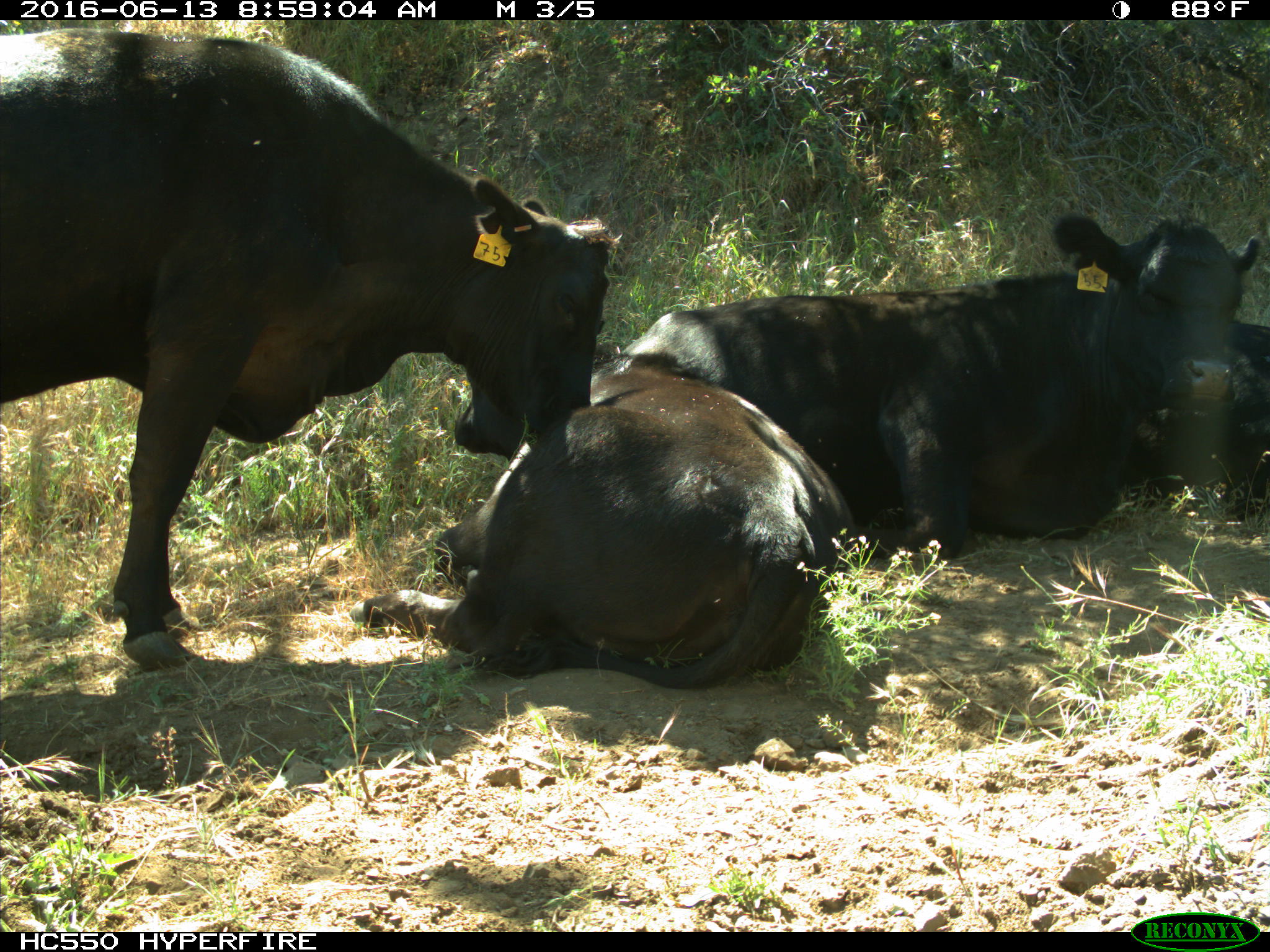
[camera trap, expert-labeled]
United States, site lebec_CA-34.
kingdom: Animalia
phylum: Chordata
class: Mammalia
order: Artiodactyla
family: Bovidae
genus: Bos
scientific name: Bos taurus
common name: domestic cow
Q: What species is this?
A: Bos taurus (domestic cow).